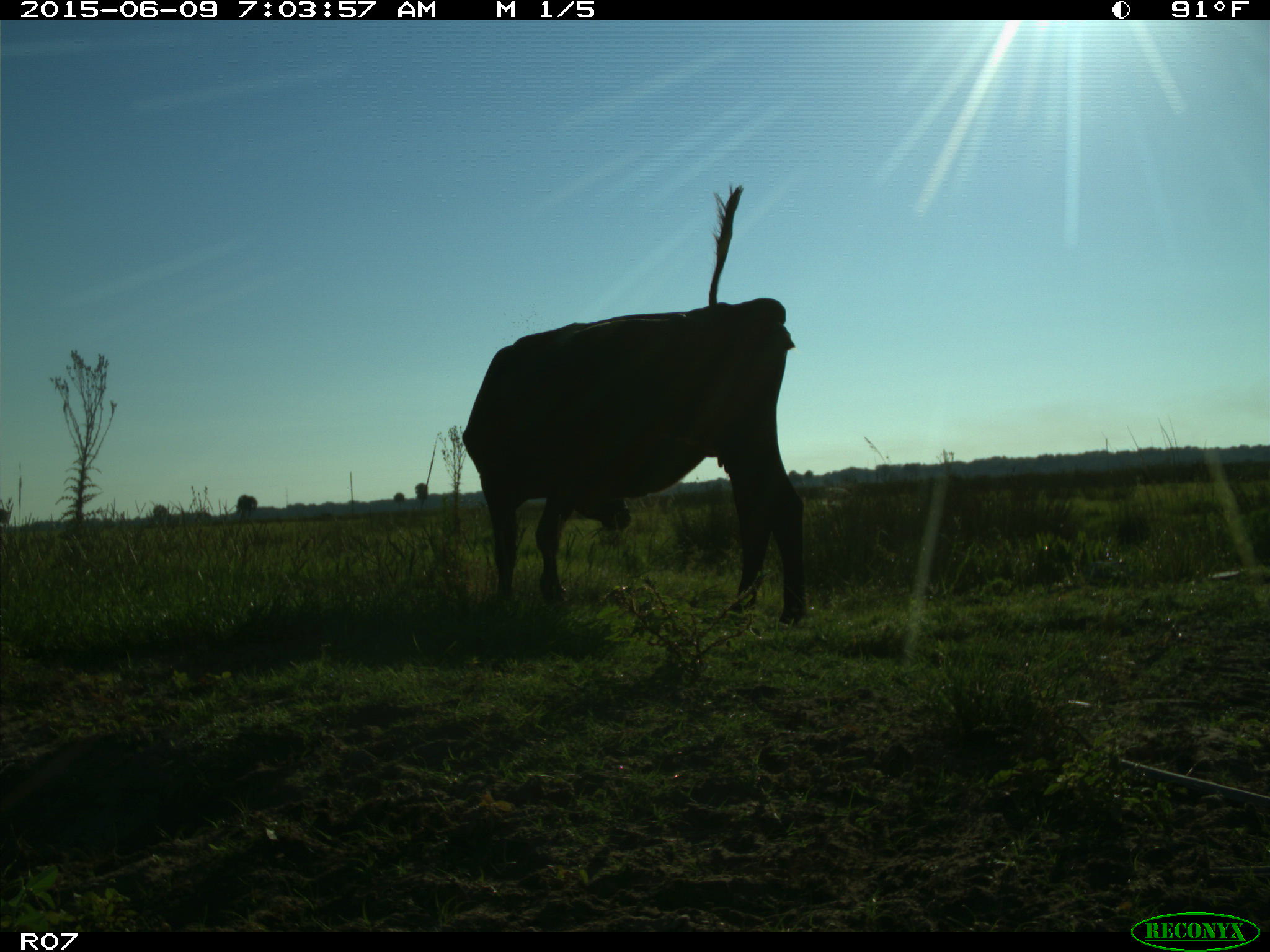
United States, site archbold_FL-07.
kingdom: Animalia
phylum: Chordata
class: Mammalia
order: Artiodactyla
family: Bovidae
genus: Bos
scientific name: Bos taurus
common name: domestic cow